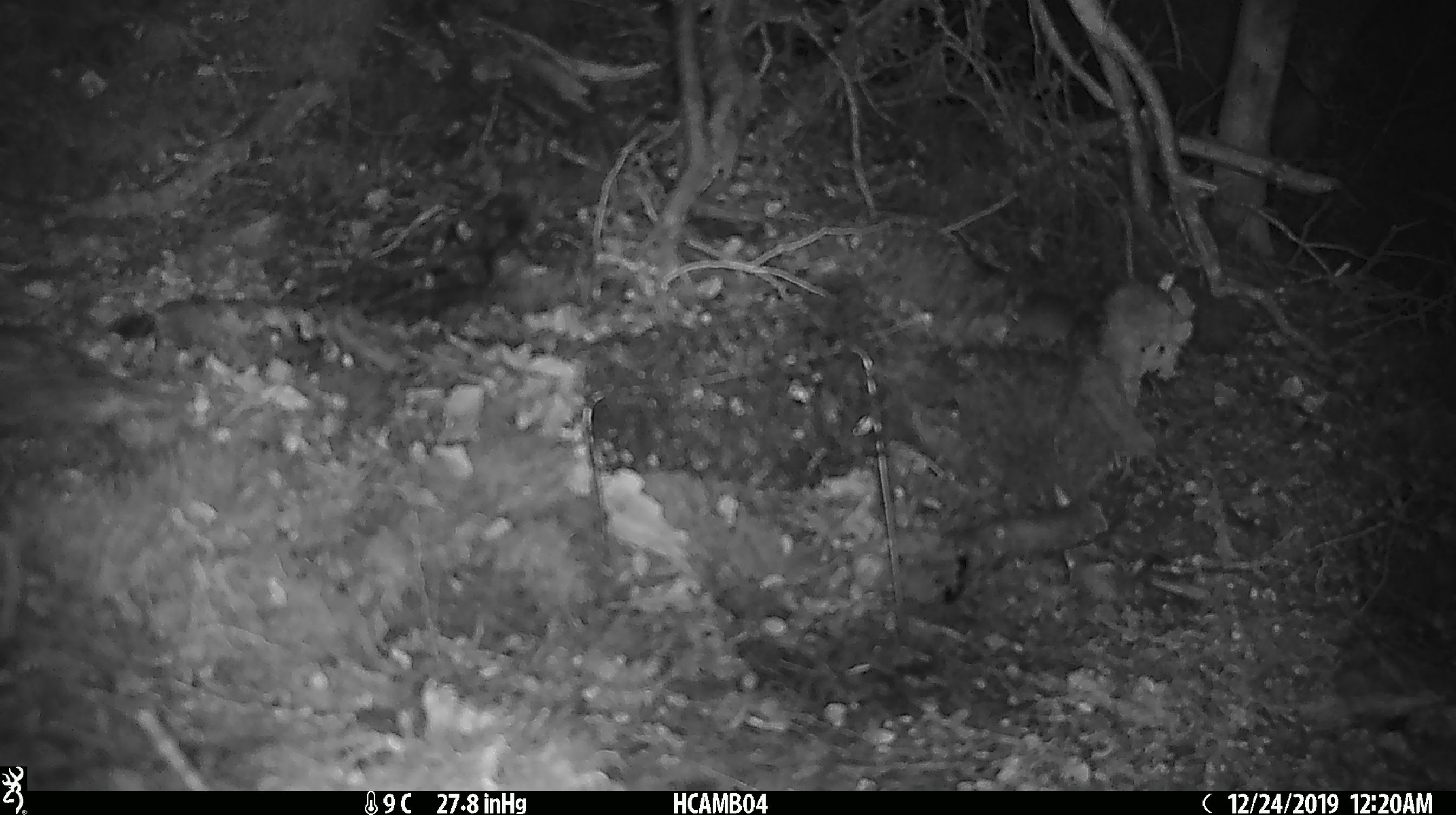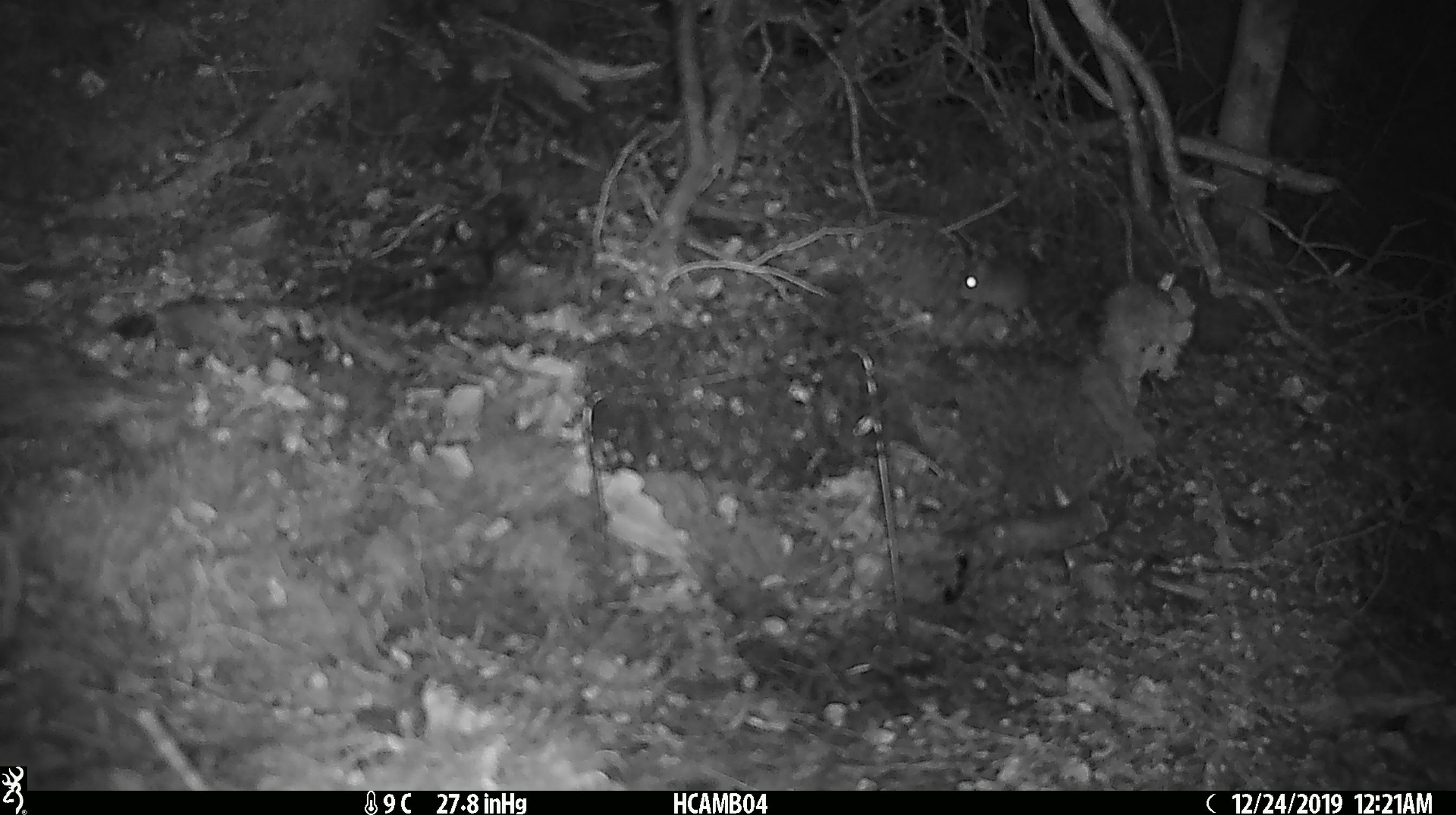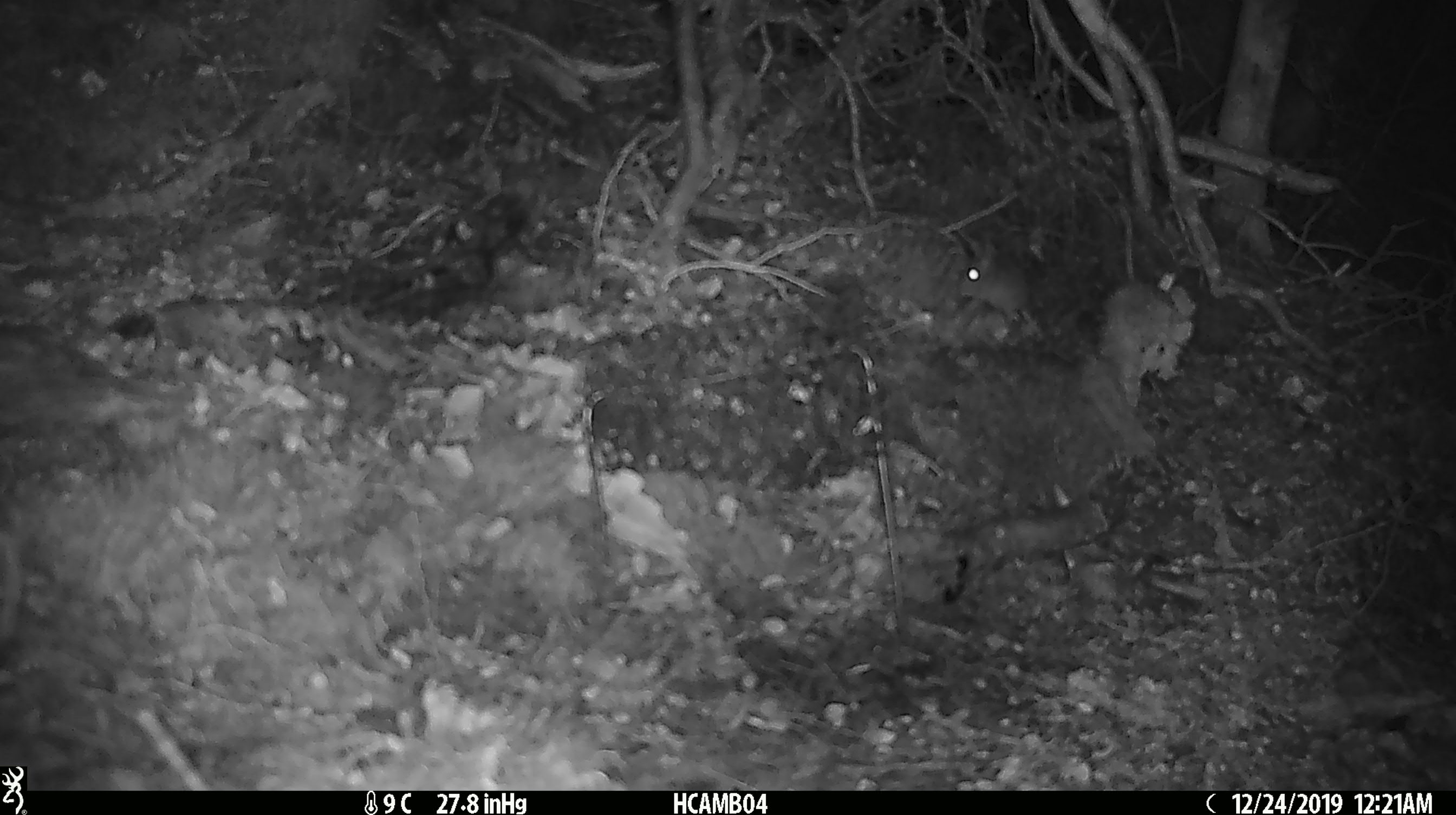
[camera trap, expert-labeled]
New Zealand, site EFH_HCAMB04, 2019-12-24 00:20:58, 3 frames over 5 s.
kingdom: Animalia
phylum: Chordata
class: Mammalia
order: Rodentia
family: Muridae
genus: Mus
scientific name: Mus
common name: mouse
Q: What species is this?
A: Mouse (Mus).